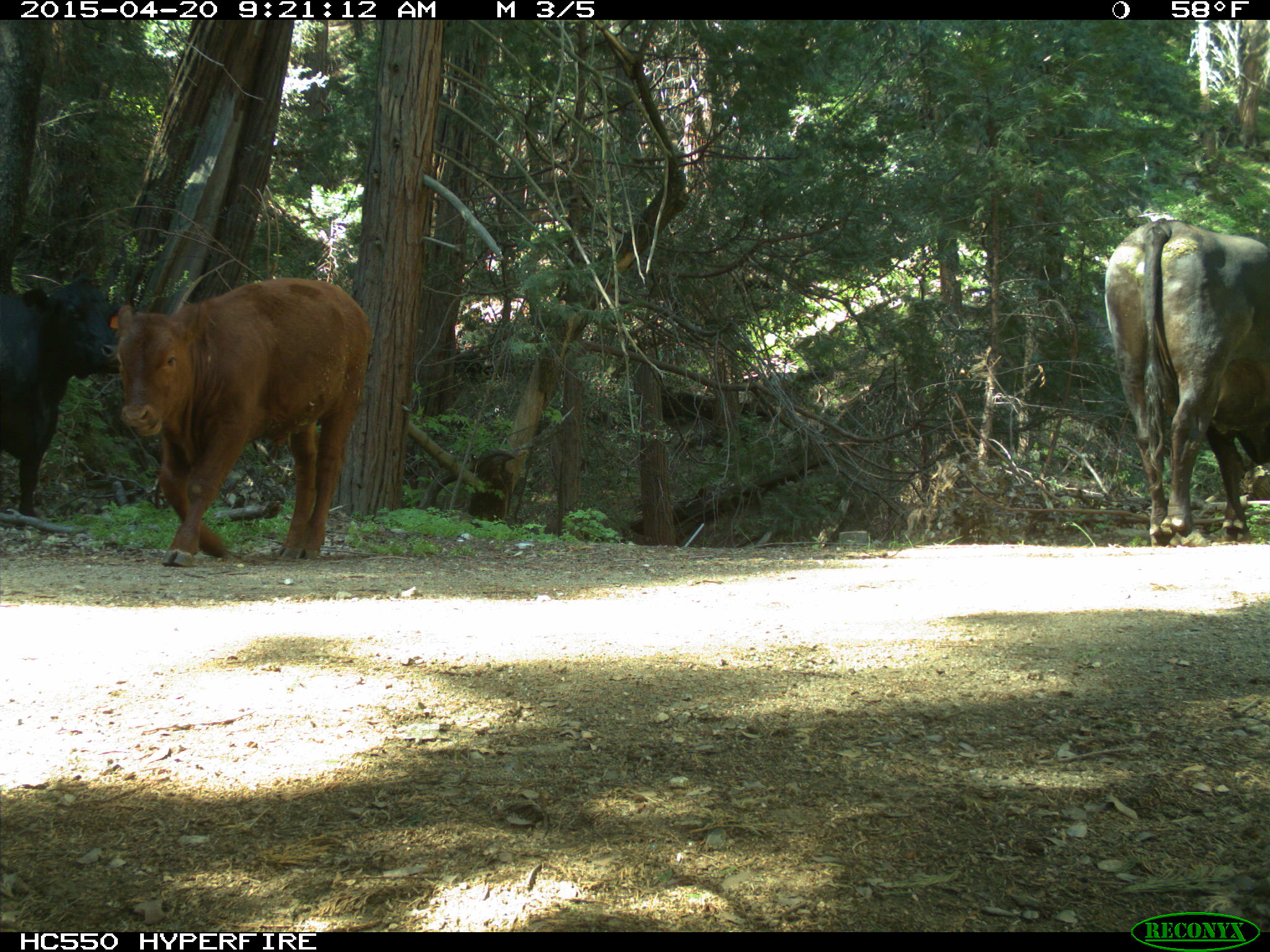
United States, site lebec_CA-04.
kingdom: Animalia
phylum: Chordata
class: Mammalia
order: Artiodactyla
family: Bovidae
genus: Bos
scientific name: Bos taurus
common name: domestic cow